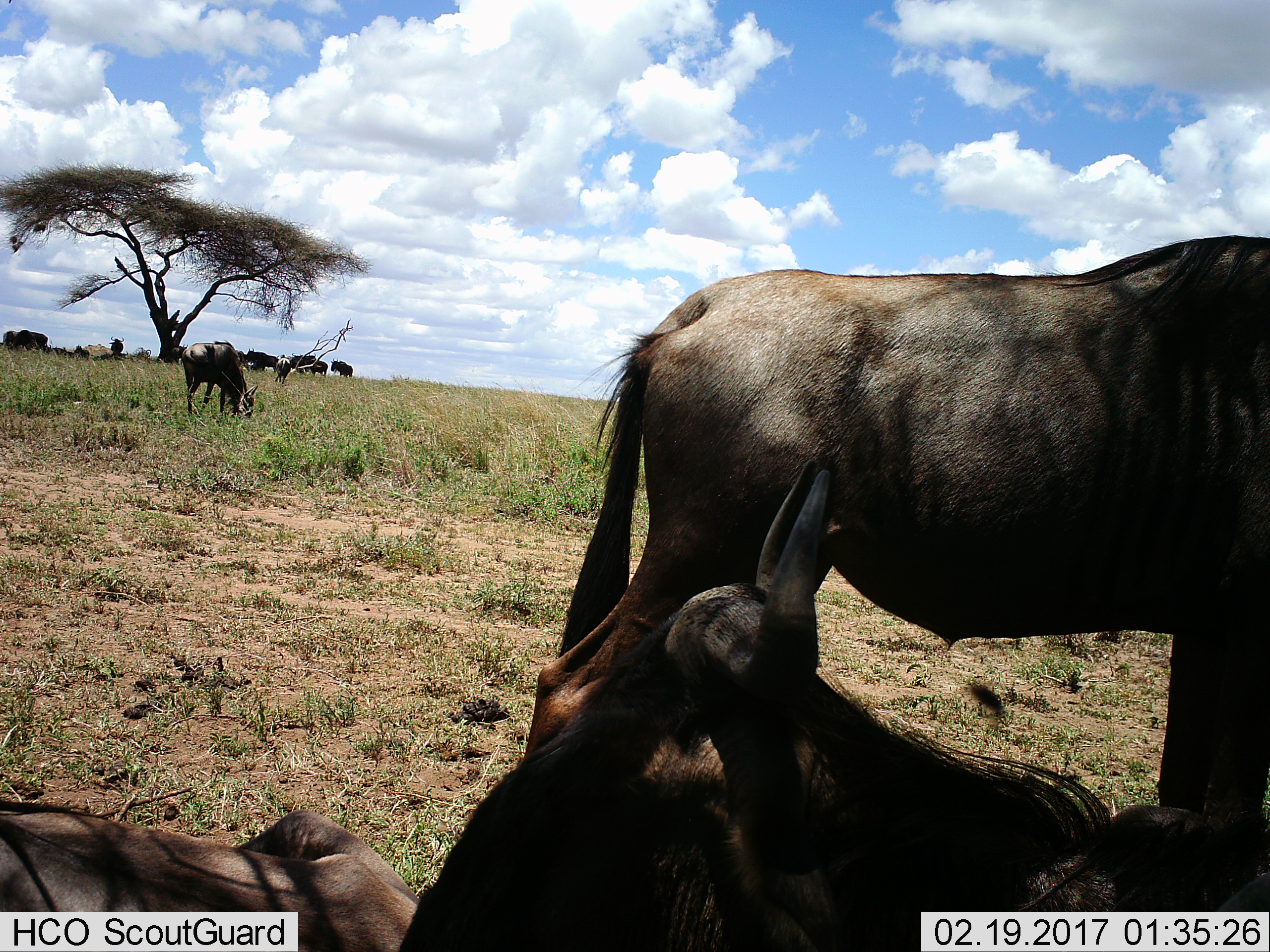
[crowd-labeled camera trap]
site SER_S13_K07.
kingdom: Animalia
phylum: Chordata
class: Mammalia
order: Artiodactyla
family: Bovidae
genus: Connochaetes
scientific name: Connochaetes taurinus taurinus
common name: blue wildebeest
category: wildebeestblue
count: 11-50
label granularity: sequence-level